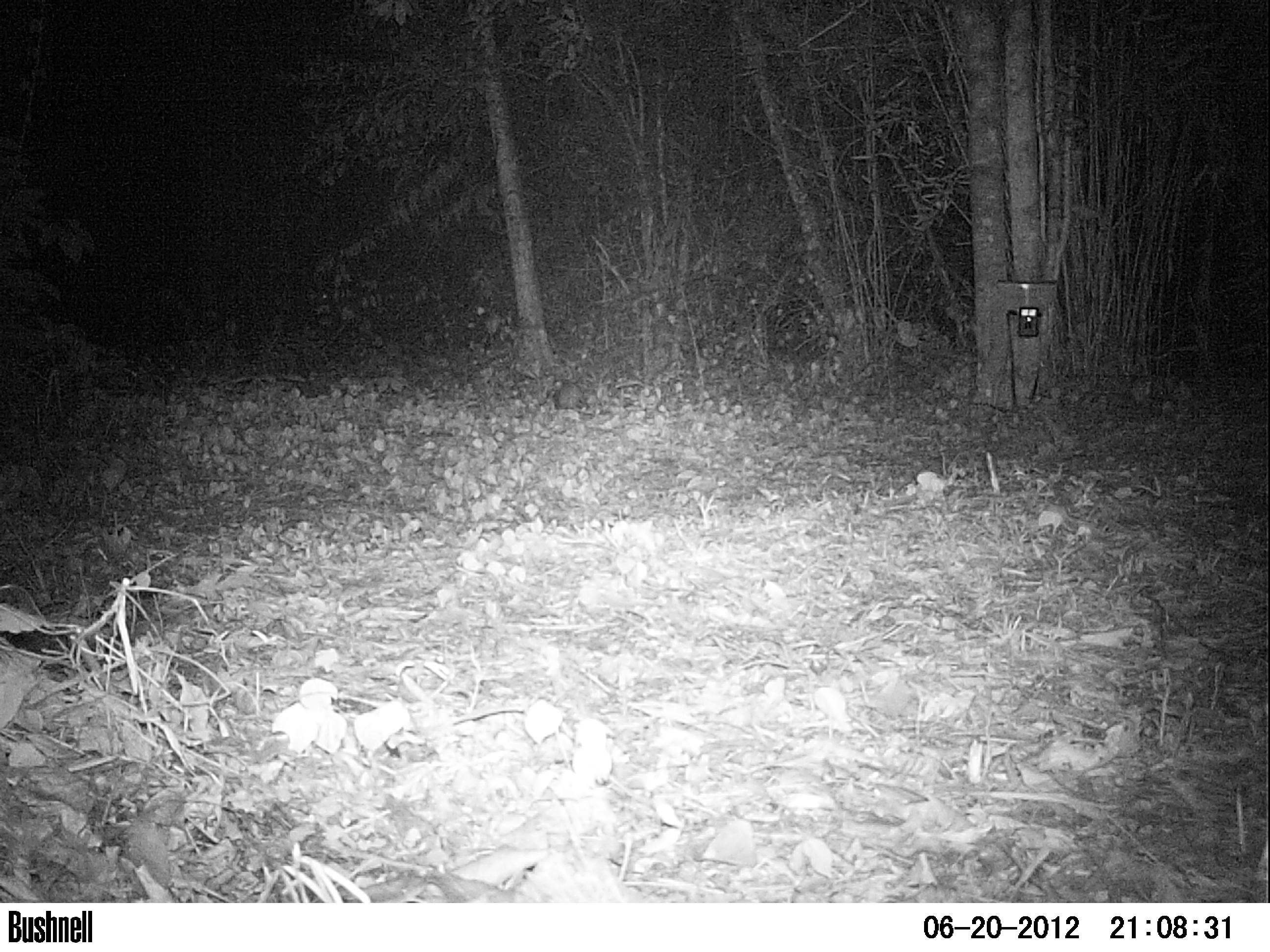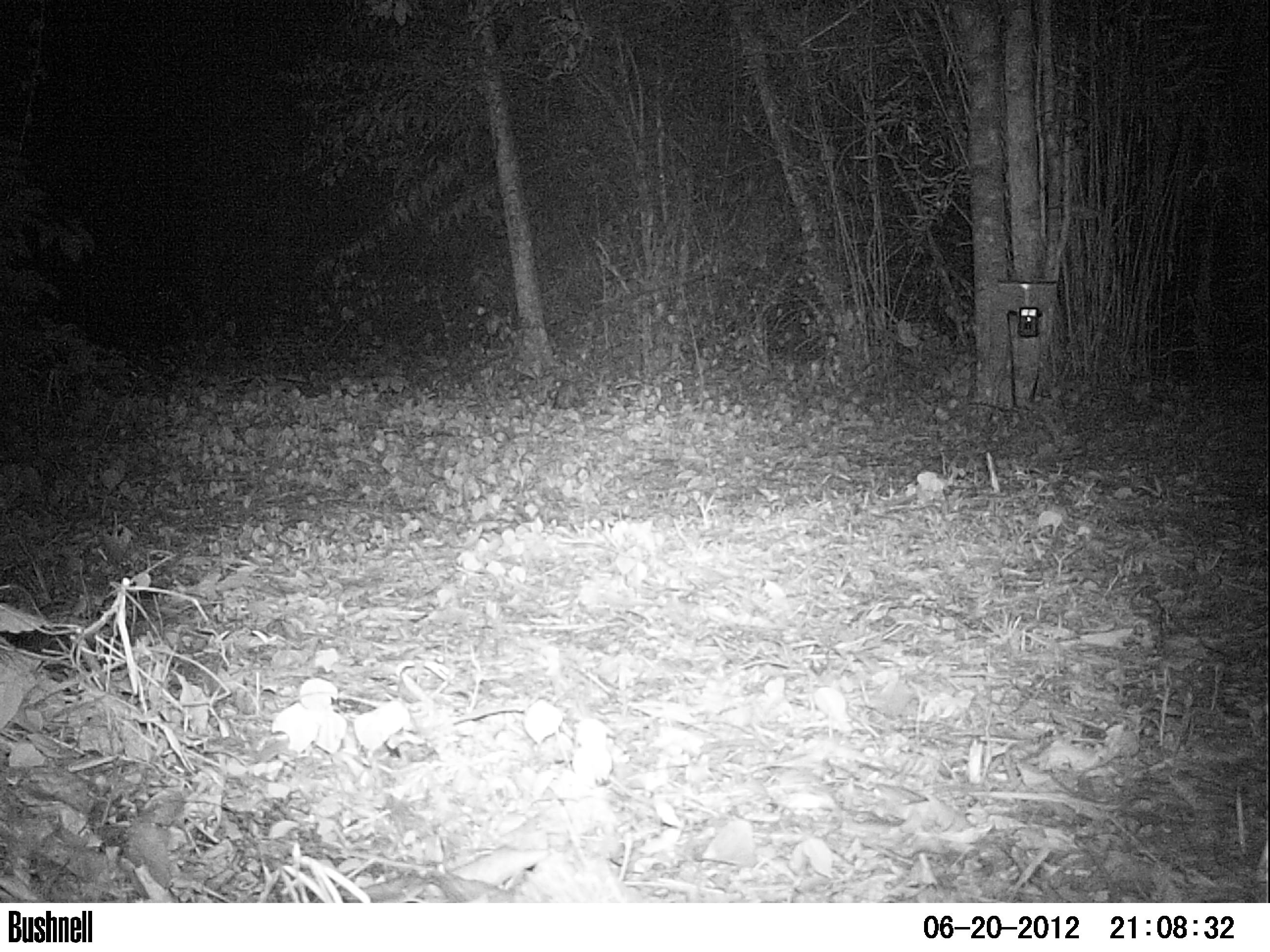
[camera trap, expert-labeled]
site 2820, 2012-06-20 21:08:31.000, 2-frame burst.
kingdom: Animalia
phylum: Chordata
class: Mammalia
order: Didelphimorphia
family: Didelphidae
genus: Didelphis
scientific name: Didelphis virginiana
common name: virginia opossum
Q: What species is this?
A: Didelphis virginiana (virginia opossum).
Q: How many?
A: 1.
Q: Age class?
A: Adult.